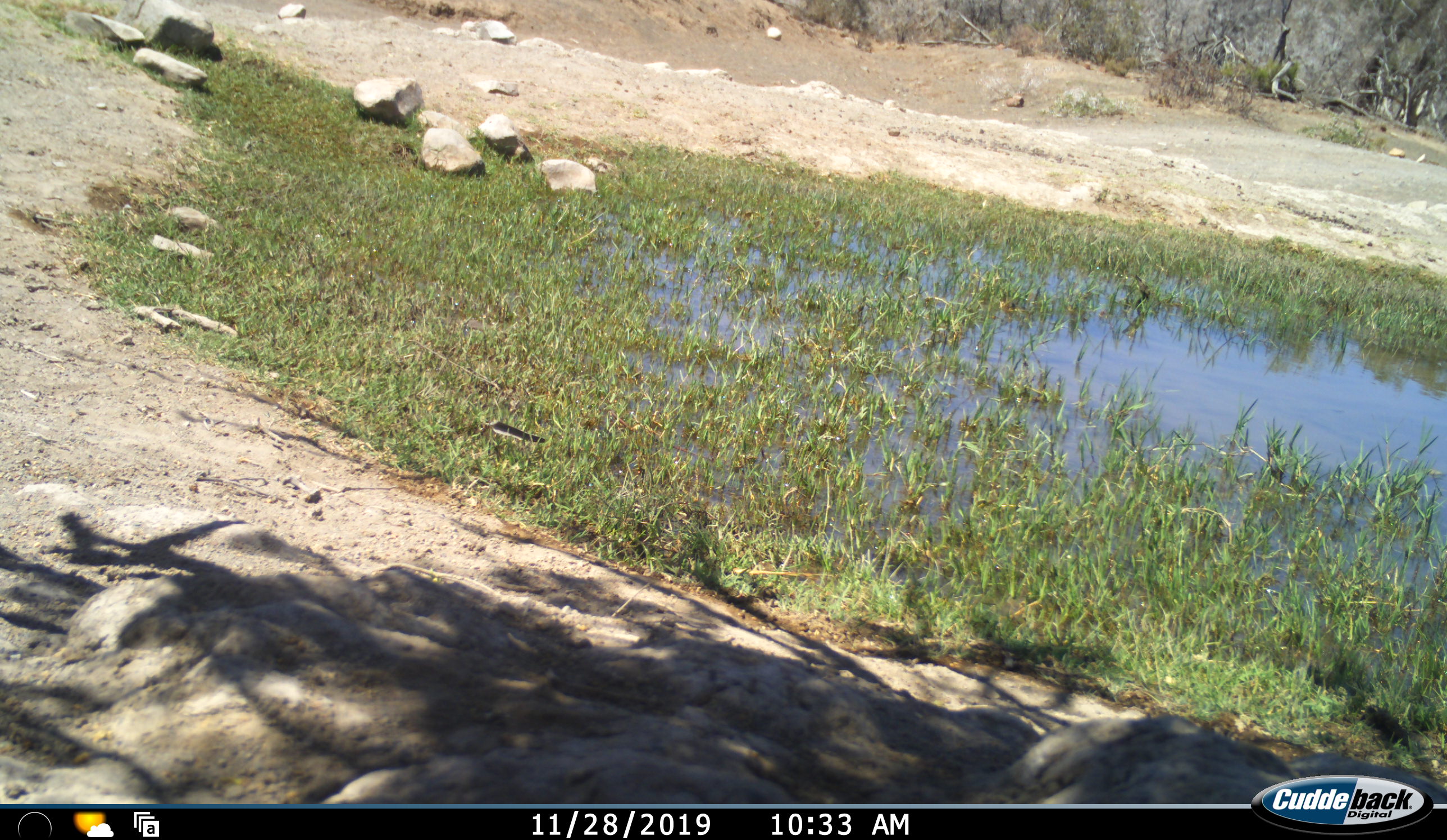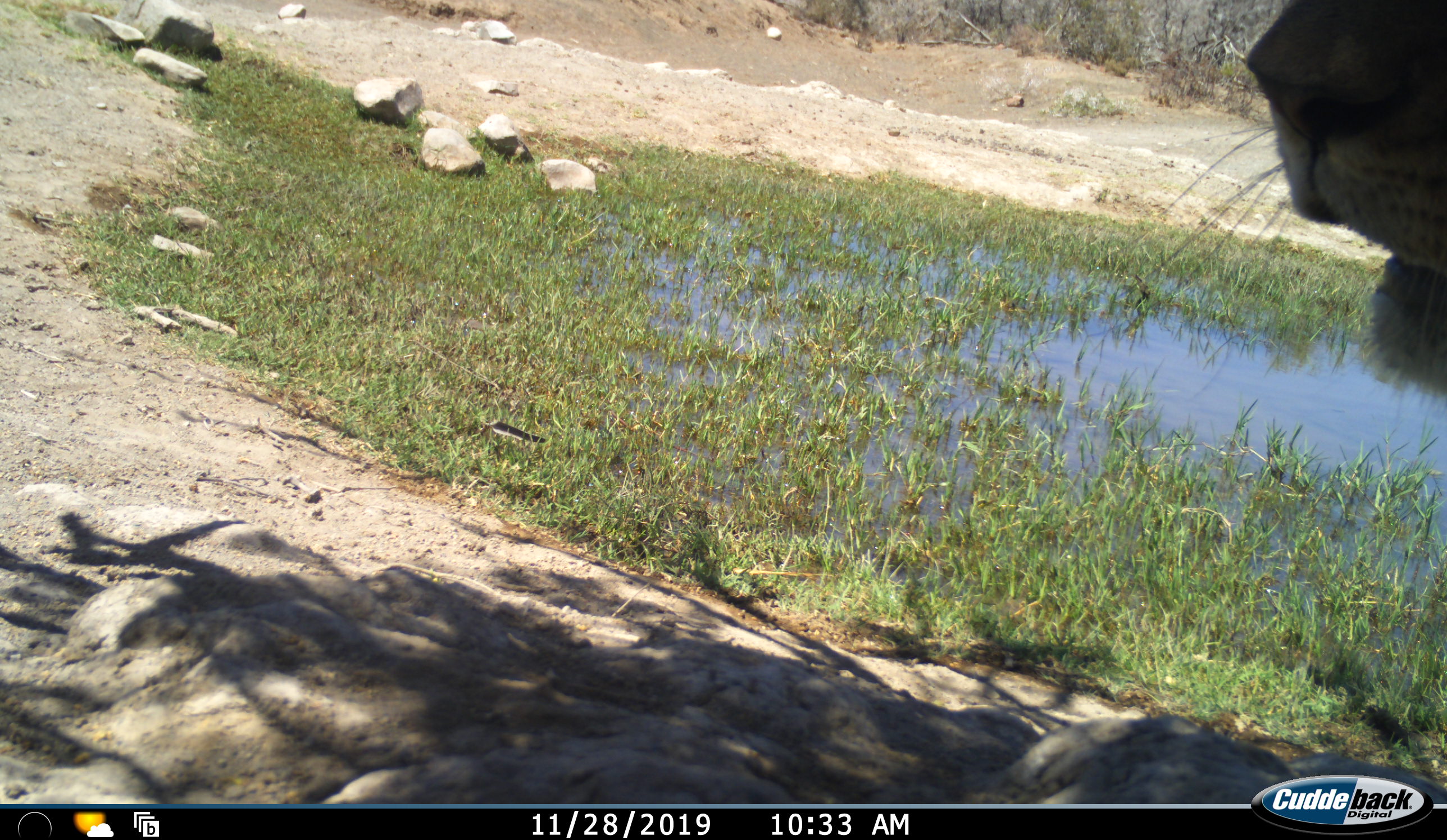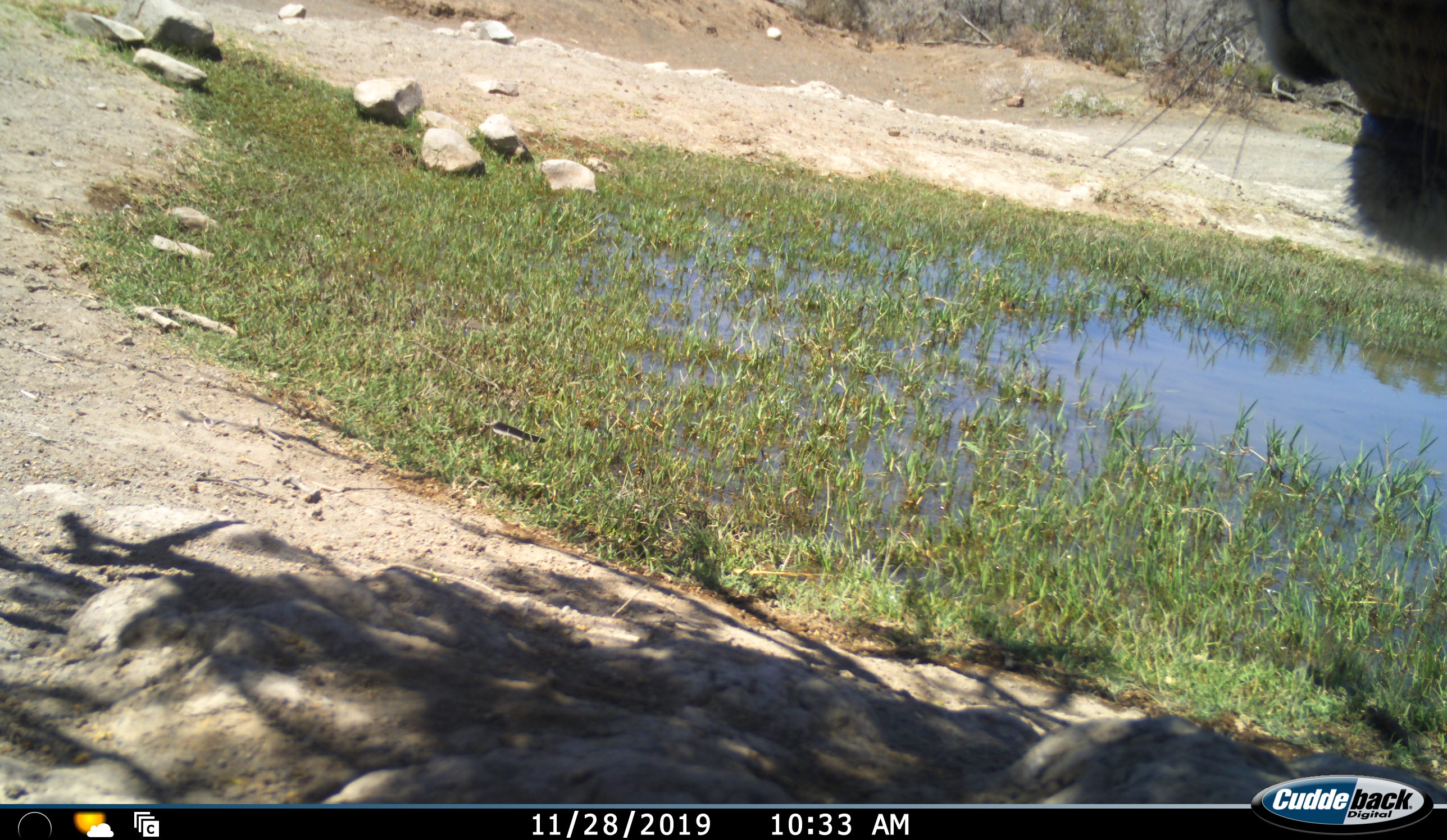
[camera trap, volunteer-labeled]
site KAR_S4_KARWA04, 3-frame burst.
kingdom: Animalia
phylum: Chordata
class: Mammalia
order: Carnivora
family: Felidae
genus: Panthera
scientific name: Panthera leo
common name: lion female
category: lionfemale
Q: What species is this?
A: Lionfemale (lion female) (Panthera leo).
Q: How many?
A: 1.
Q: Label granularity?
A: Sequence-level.